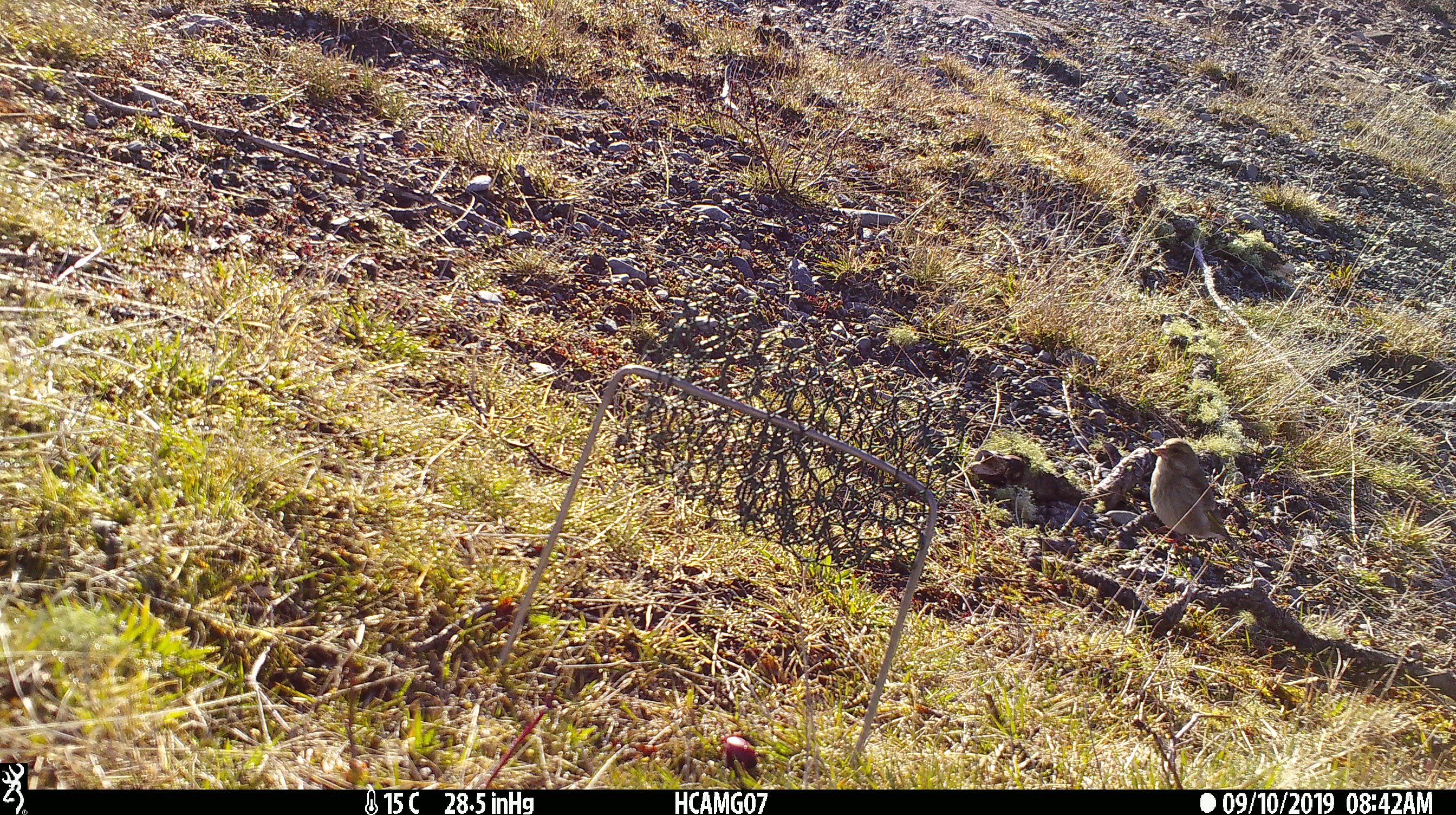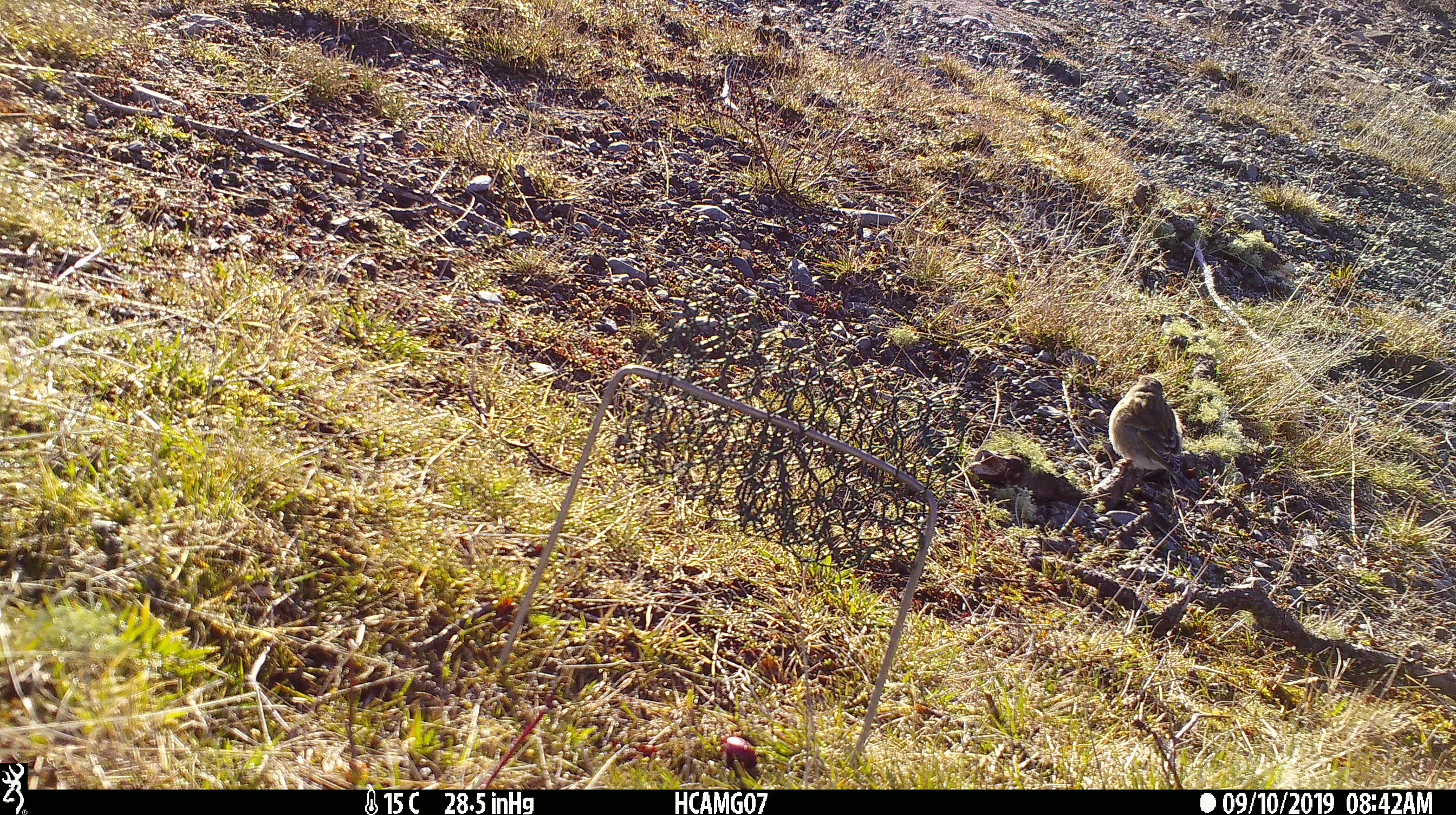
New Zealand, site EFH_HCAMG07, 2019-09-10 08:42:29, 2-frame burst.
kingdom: Animalia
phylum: Chordata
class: Aves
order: Passeriformes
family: Fringillidae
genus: Fringilla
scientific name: Fringilla coelebs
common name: common chaffinch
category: chaffinch